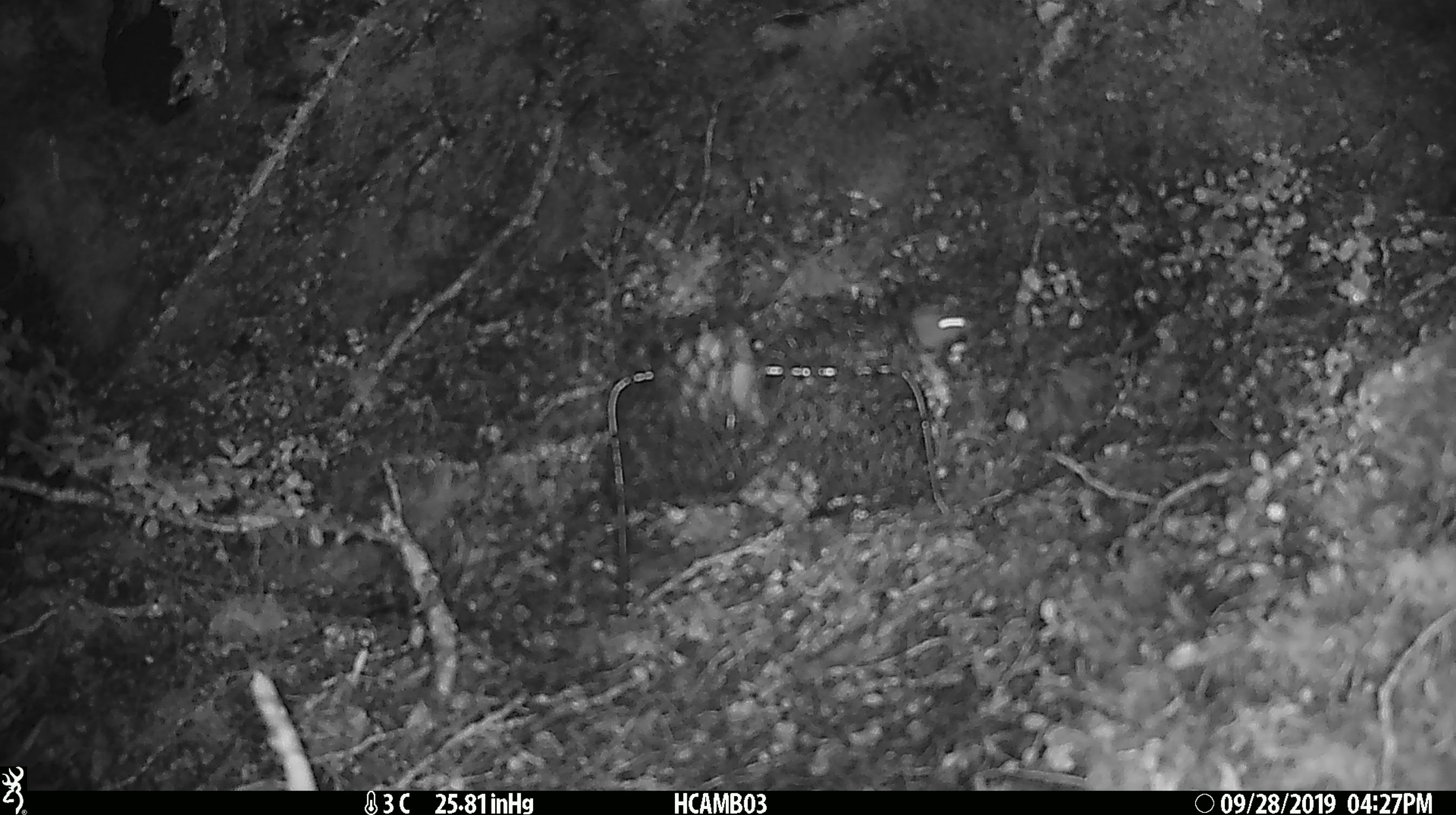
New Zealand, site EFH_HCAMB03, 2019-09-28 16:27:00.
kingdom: Animalia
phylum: Chordata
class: Mammalia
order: Rodentia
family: Muridae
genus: Mus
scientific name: Mus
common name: mouse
Mouse (Mus).